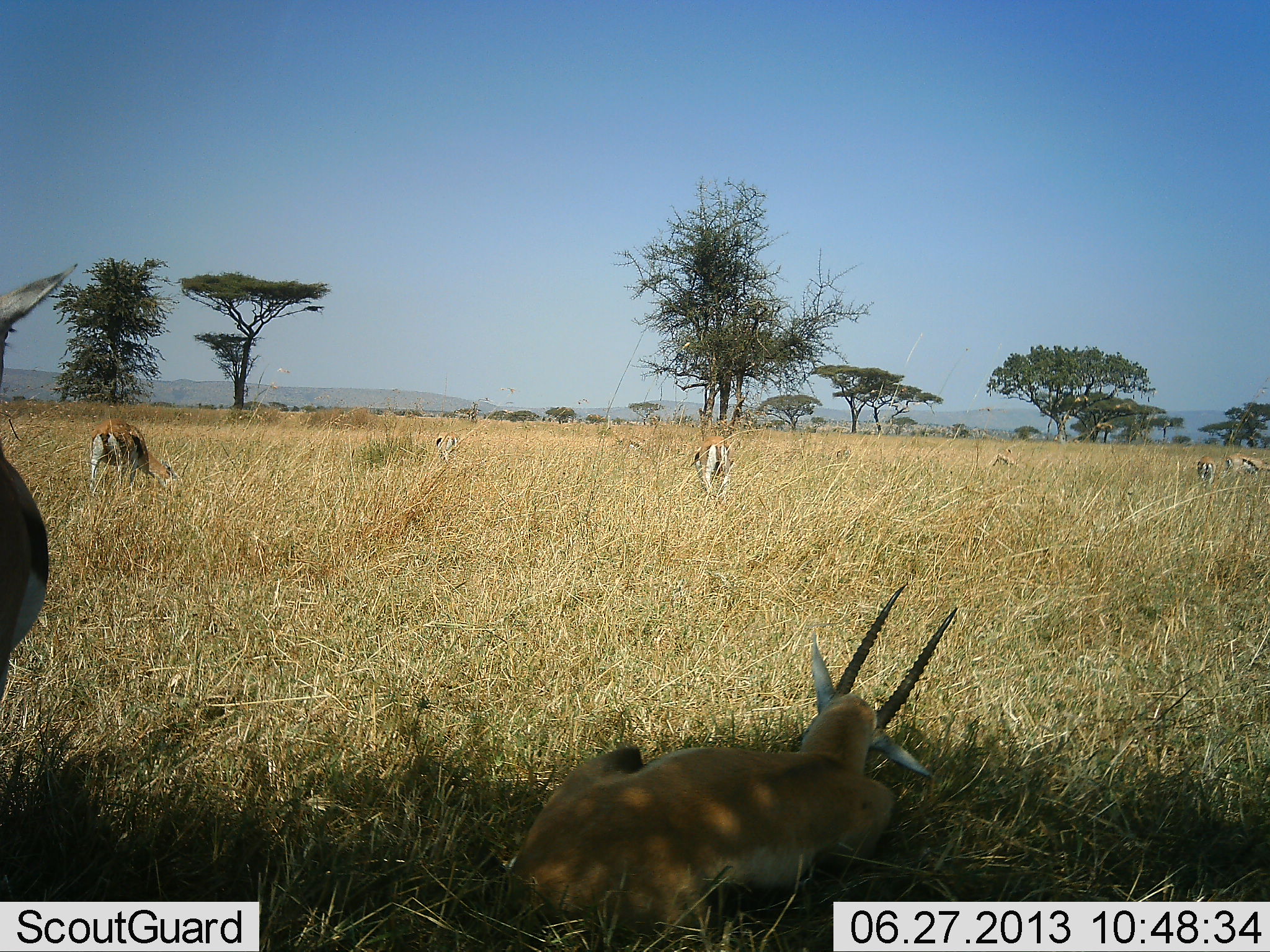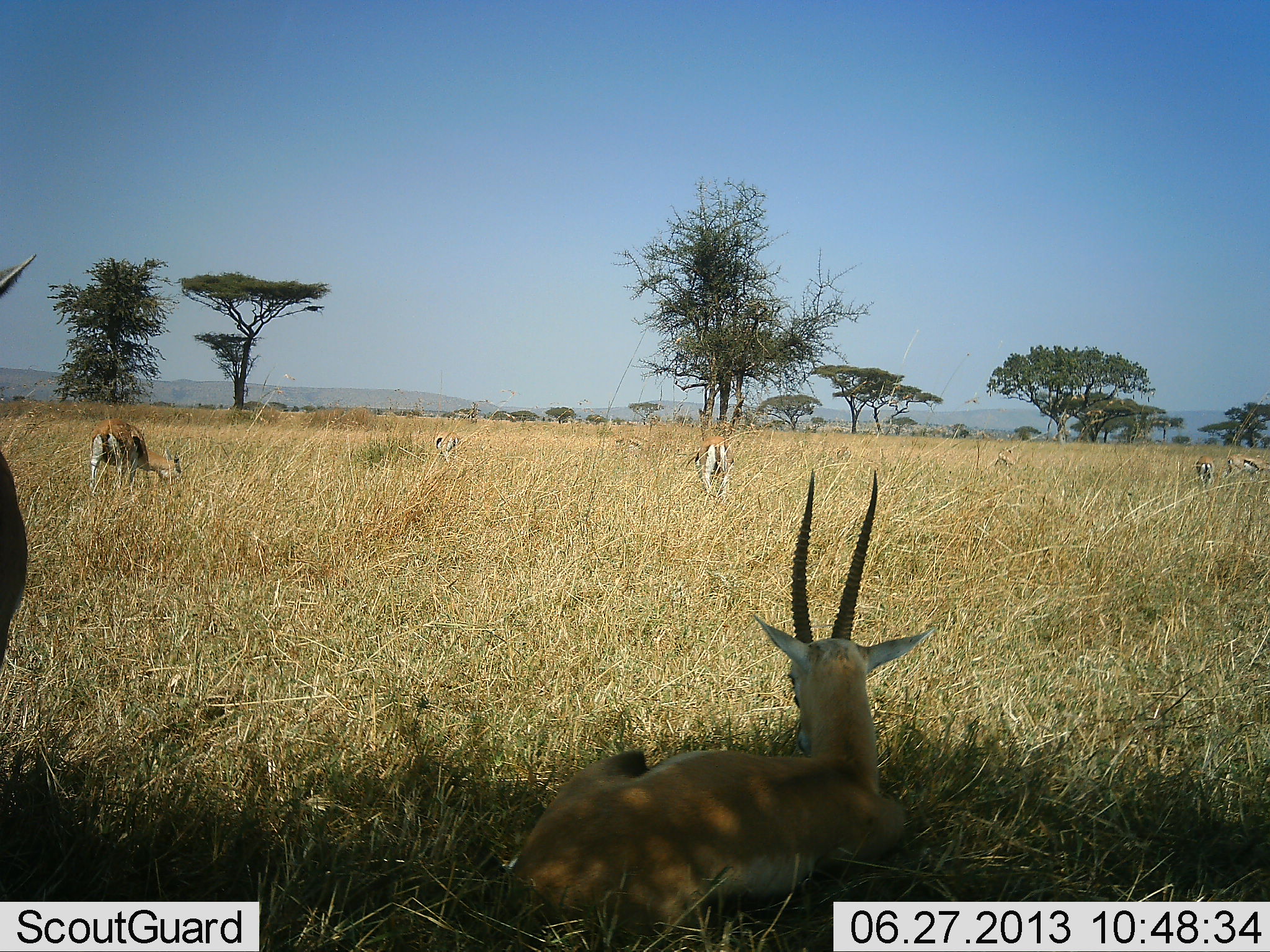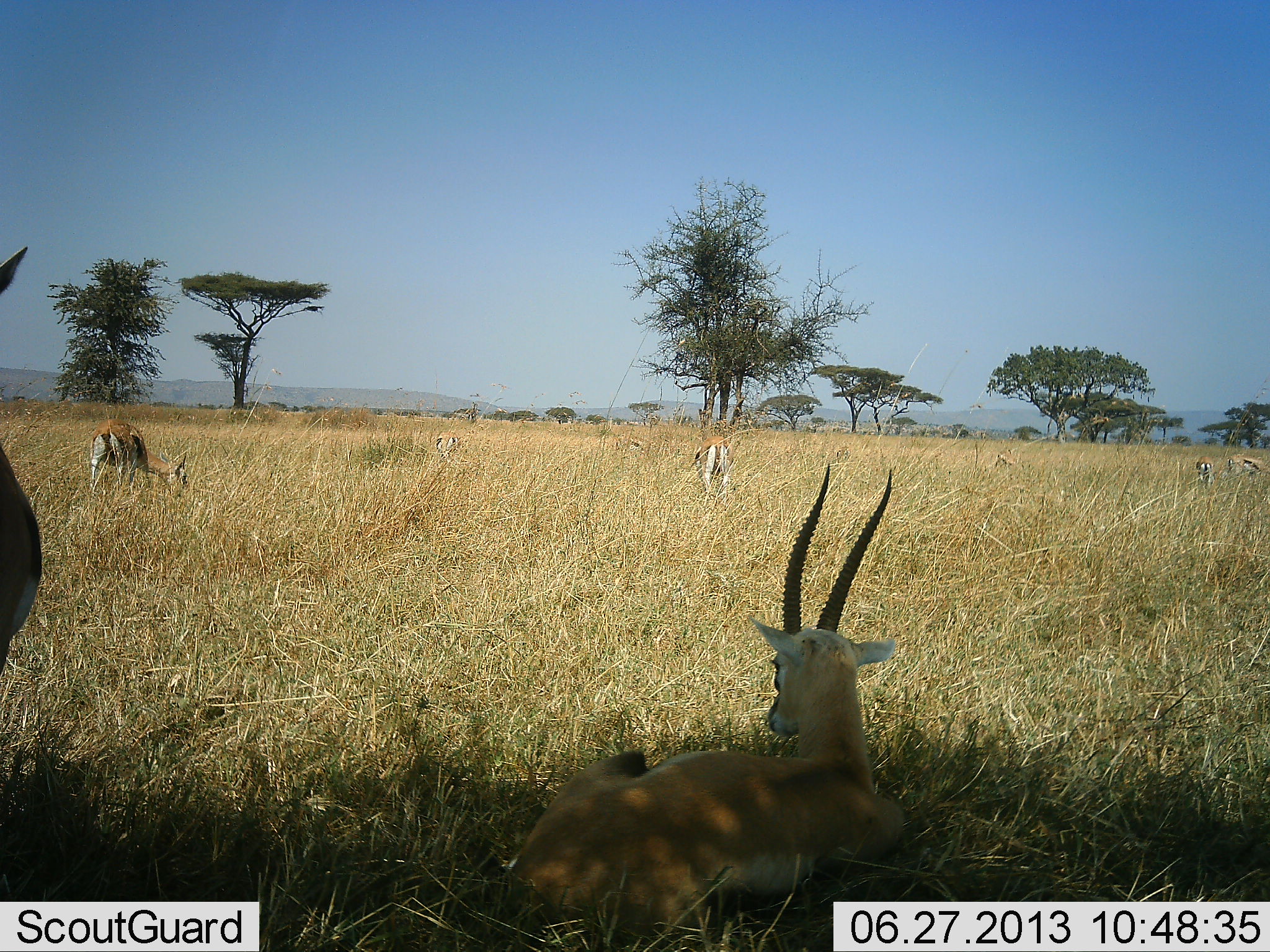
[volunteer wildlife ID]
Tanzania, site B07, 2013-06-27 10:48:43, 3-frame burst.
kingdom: Animalia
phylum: Chordata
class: Mammalia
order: Artiodactyla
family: Bovidae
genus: Eudorcas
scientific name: Eudorcas thomsonii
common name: thomson's gazelle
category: gazellethomsons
Gazellethomsons (thomson's gazelle) (Eudorcas thomsonii), count 8. Behavior (volunteer vote fractions): standing 50%, resting 100%, moving 0%, interacting 0%. Young present (vote fraction): 0%. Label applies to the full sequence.